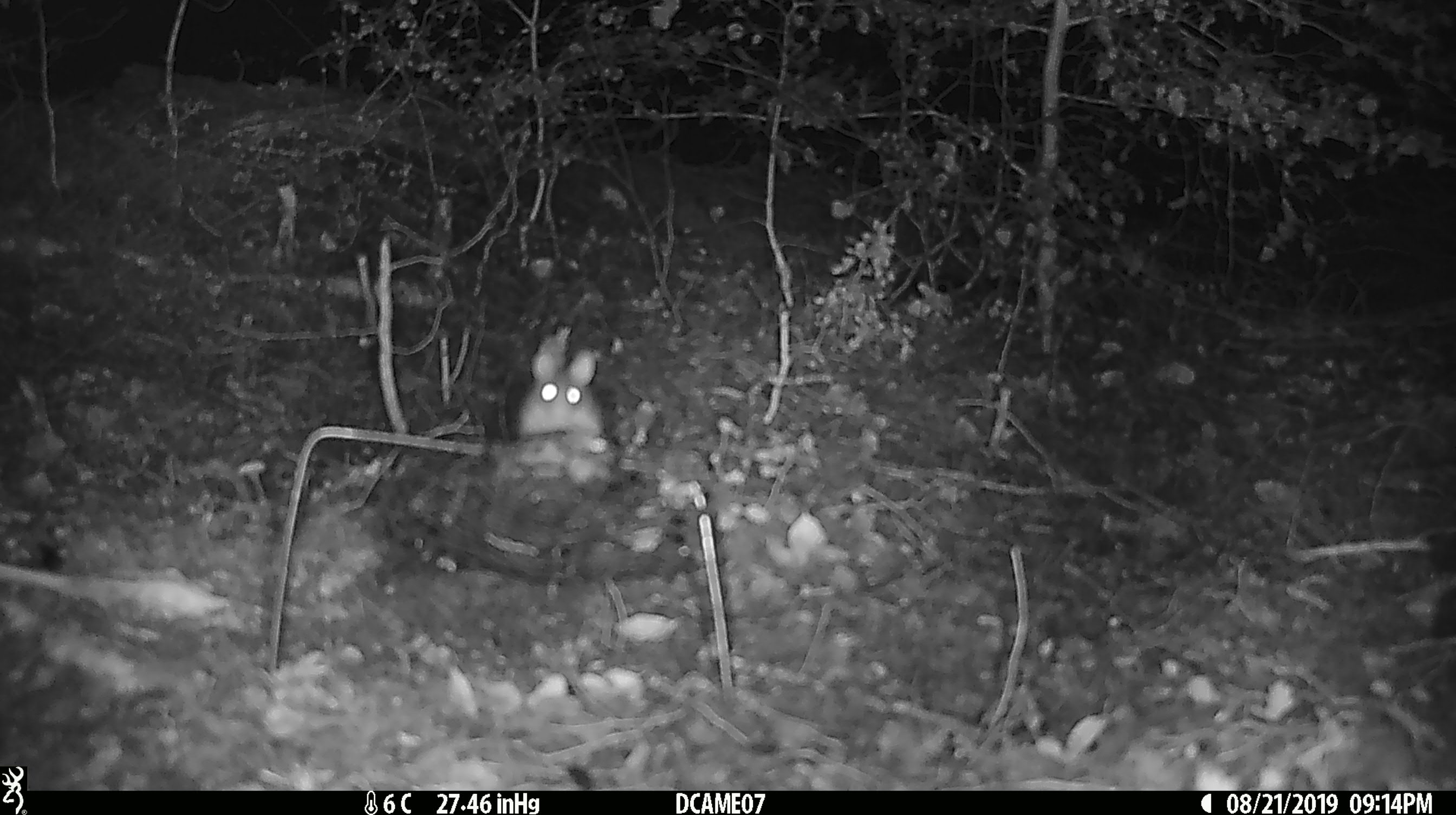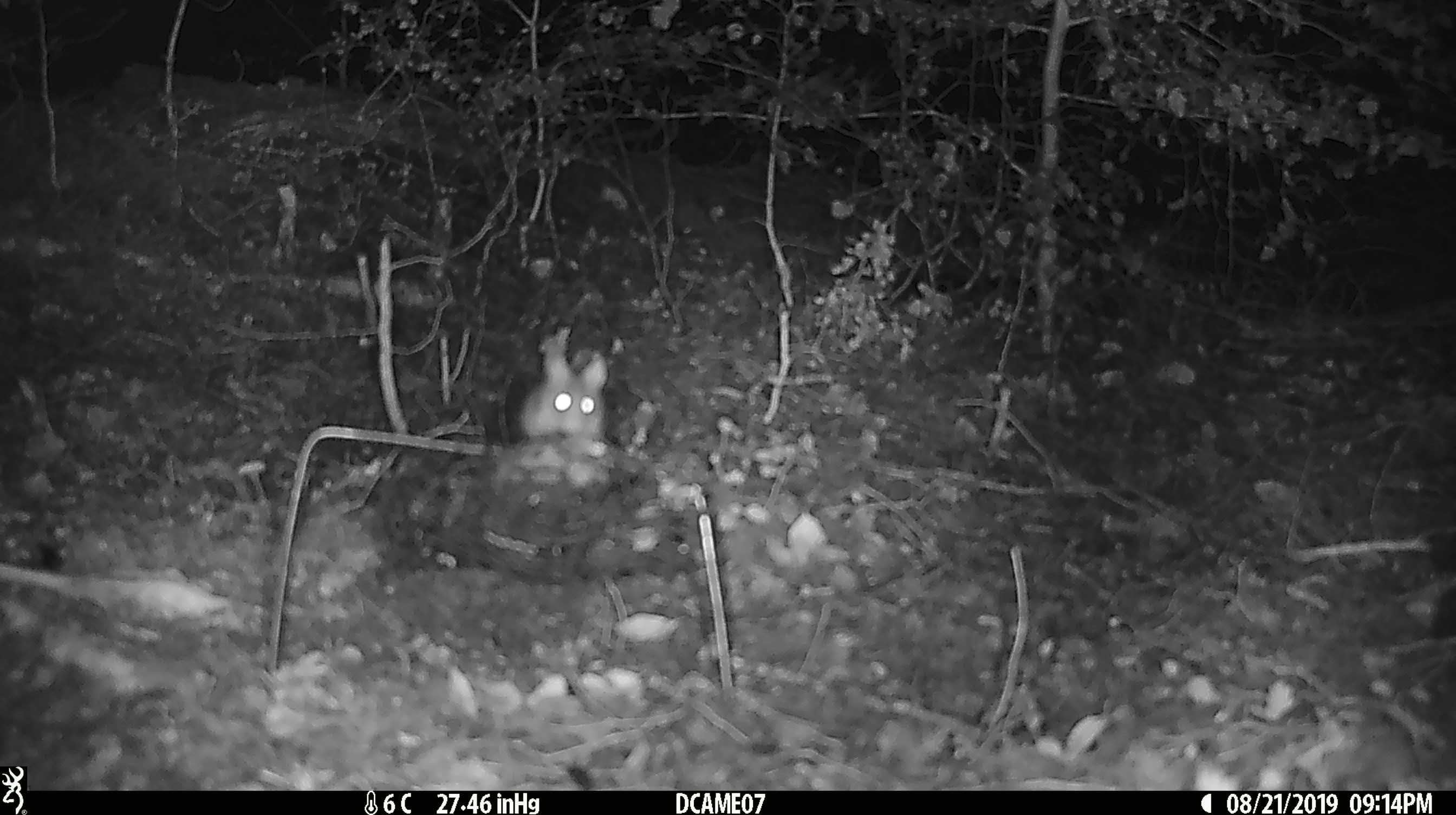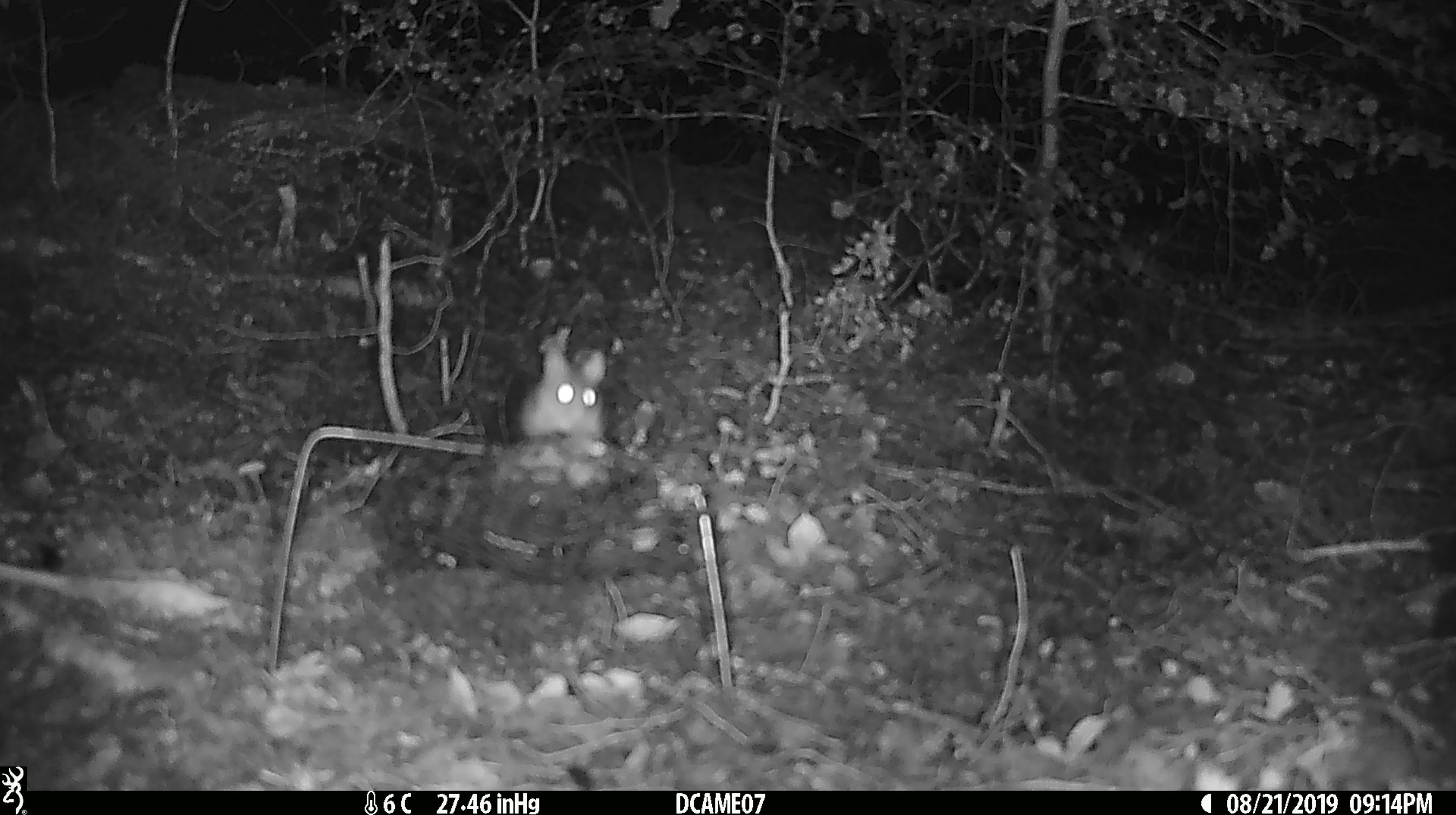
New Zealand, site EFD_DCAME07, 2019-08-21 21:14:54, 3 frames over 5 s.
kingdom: Animalia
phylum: Chordata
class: Mammalia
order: Rodentia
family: Muridae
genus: Mus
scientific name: Mus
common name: mouse